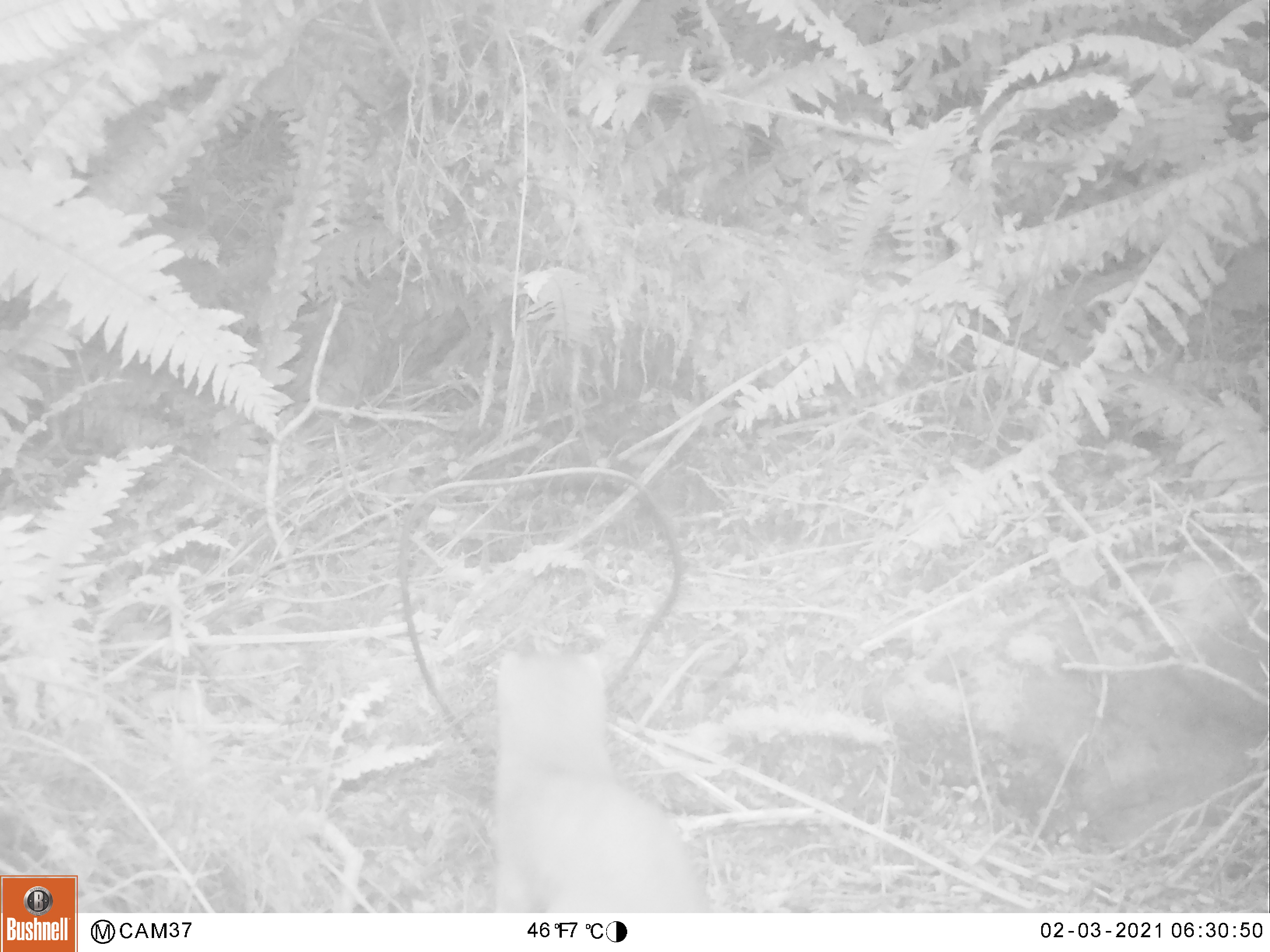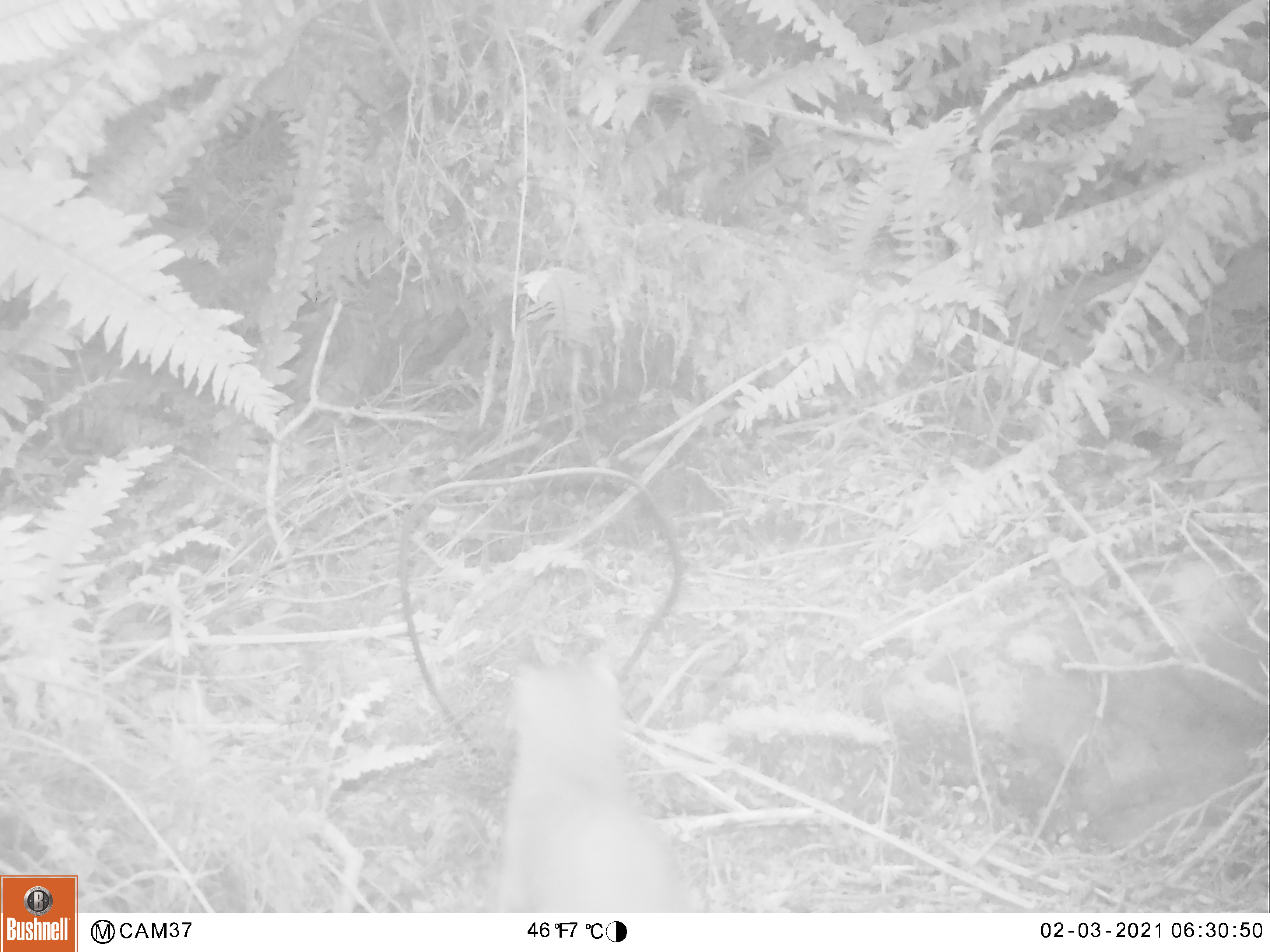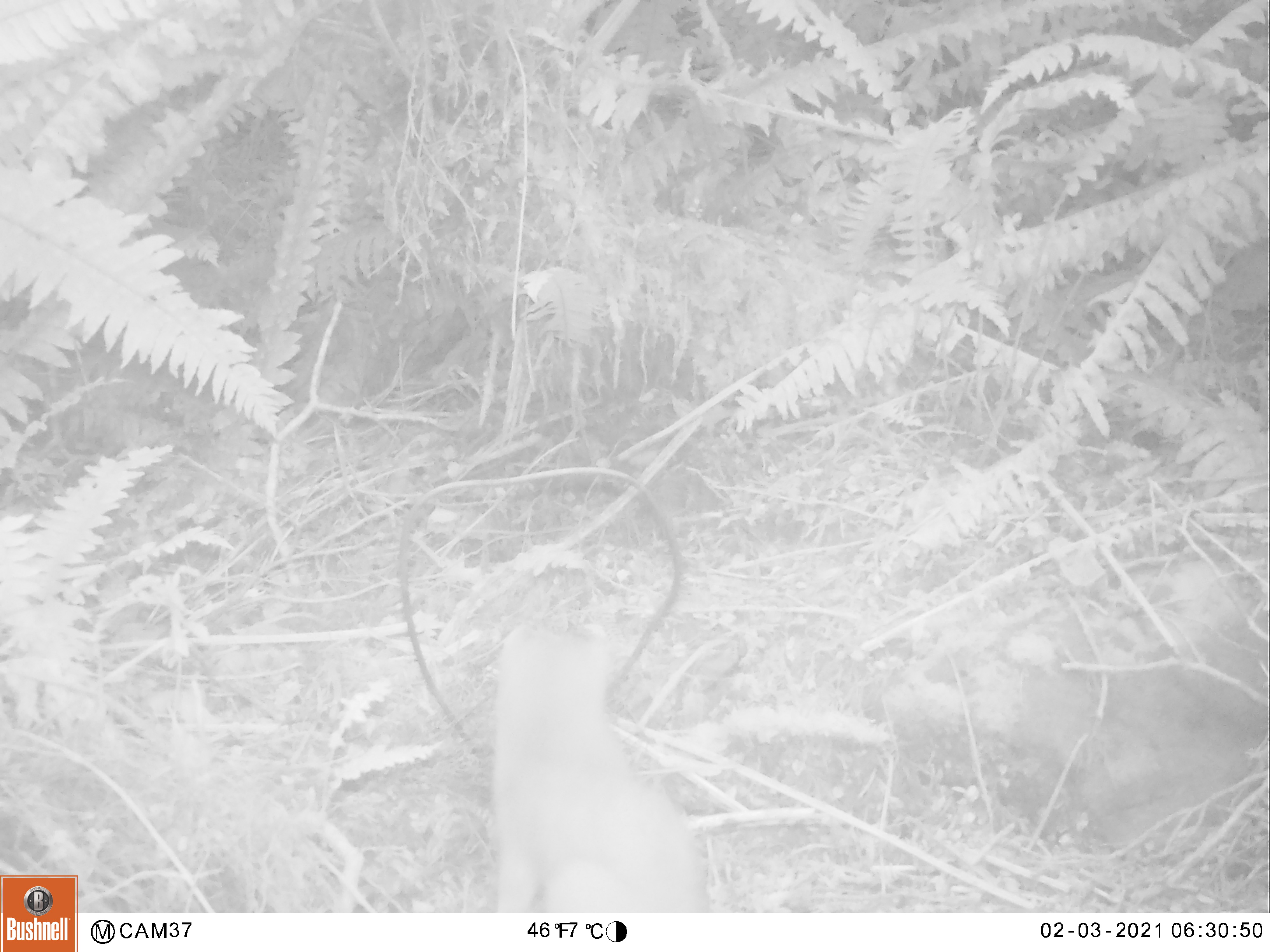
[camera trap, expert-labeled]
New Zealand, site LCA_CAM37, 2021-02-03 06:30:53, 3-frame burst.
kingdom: Animalia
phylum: Chordata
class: Mammalia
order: Carnivora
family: Mustelidae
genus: Mustela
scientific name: Mustela erminea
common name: stoat